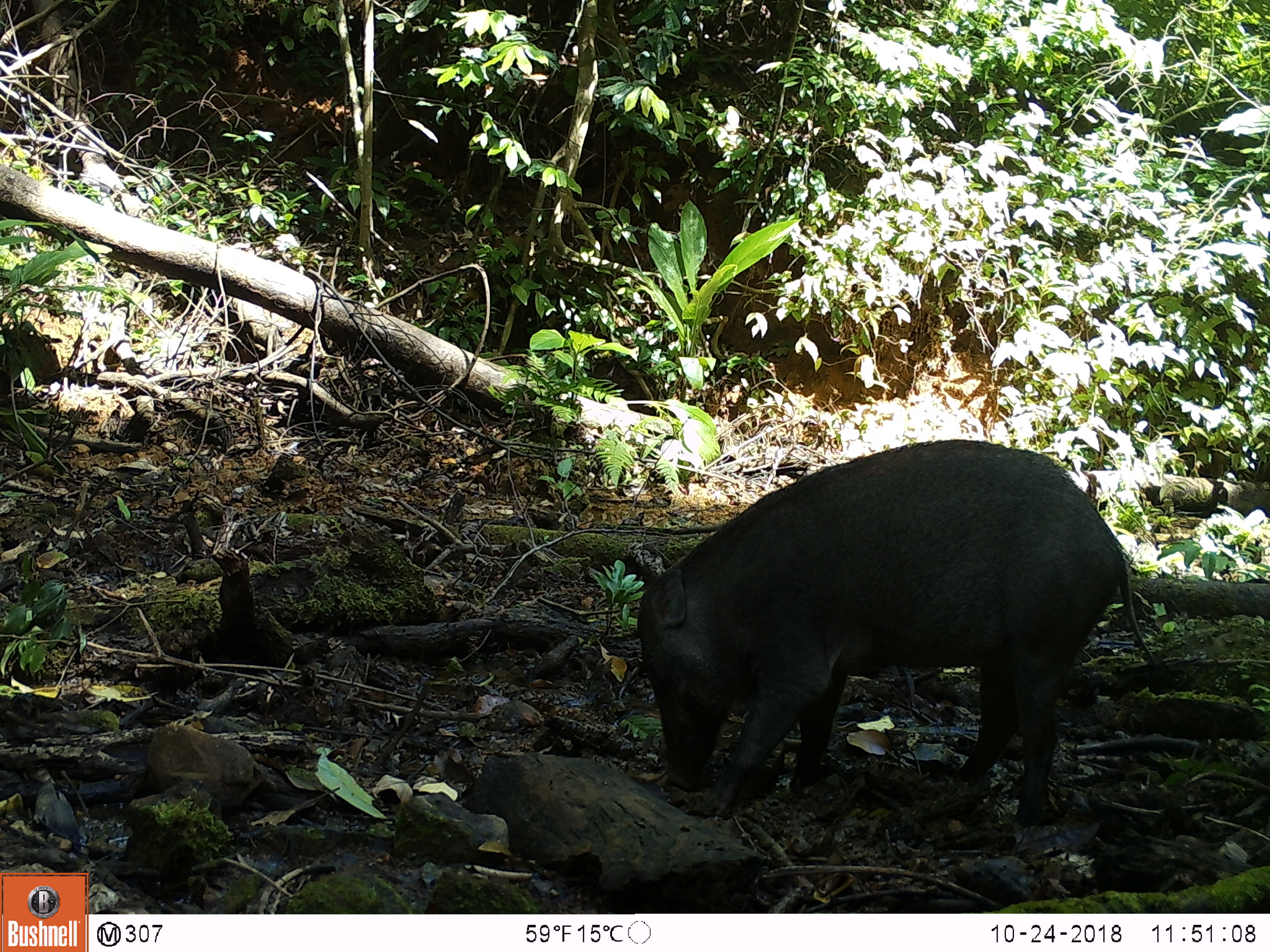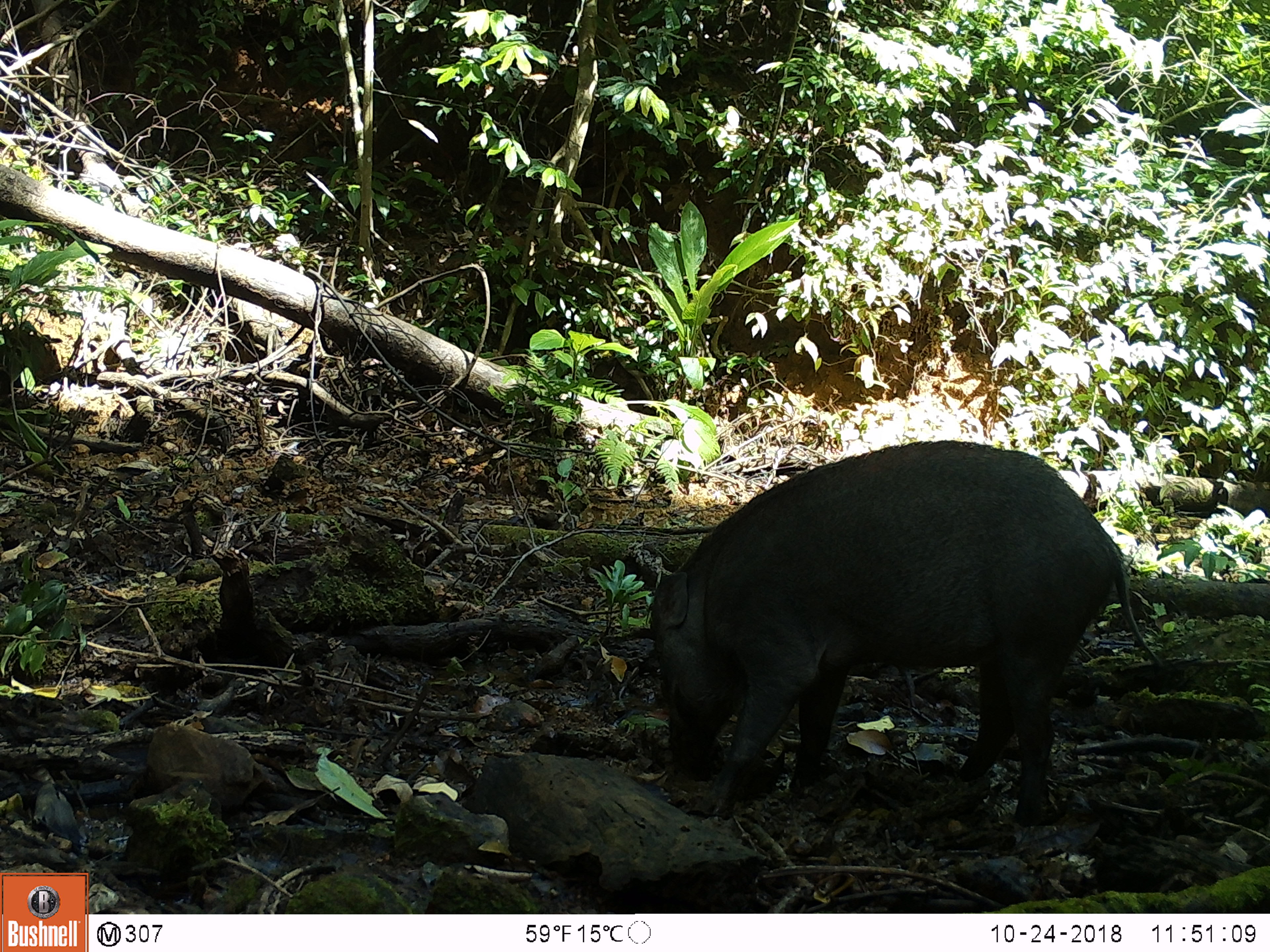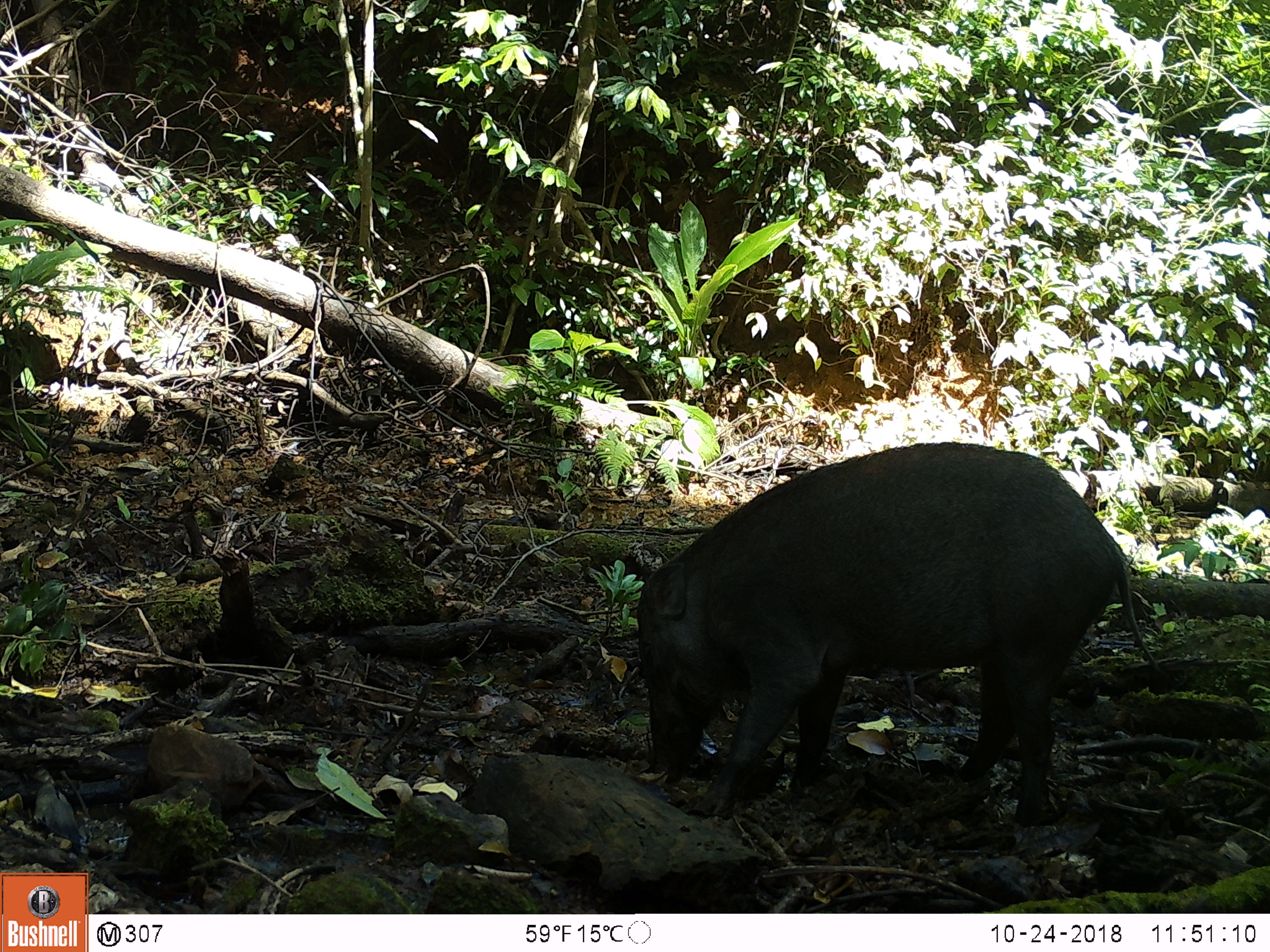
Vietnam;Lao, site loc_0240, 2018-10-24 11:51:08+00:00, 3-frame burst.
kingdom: Animalia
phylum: Chordata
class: Mammalia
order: Artiodactyla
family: Suidae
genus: Sus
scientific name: Sus scrofa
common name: eurasian wild pig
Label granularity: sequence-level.